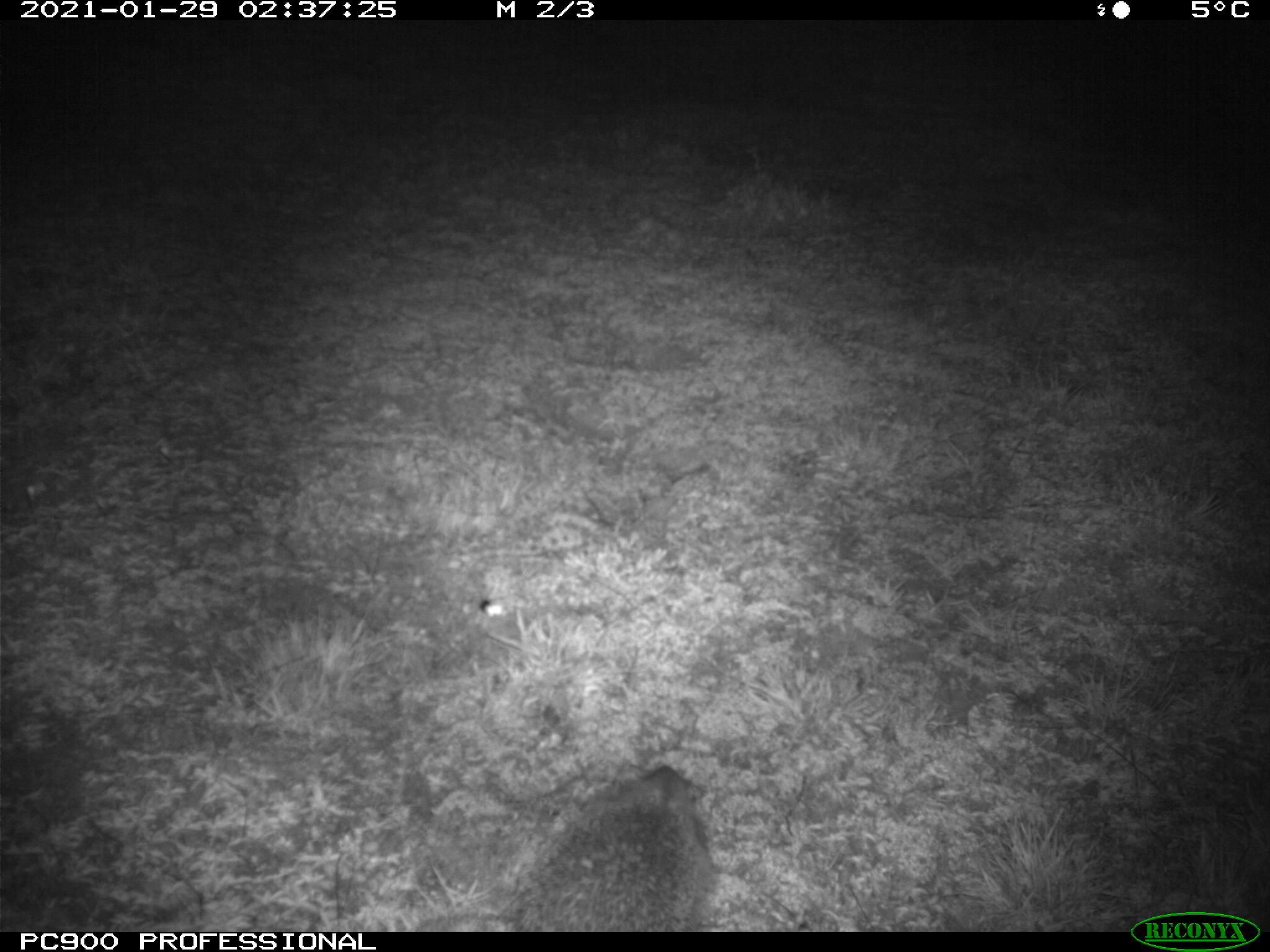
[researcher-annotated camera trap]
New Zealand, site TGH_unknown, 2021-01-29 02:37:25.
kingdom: Animalia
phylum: Chordata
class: Mammalia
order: Eulipotyphla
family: Erinaceidae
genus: Erinaceus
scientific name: Erinaceus europaeus europaeus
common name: european hedgehog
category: hedgehog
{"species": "hedgehog (european hedgehog) (Erinaceus europaeus europaeus)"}